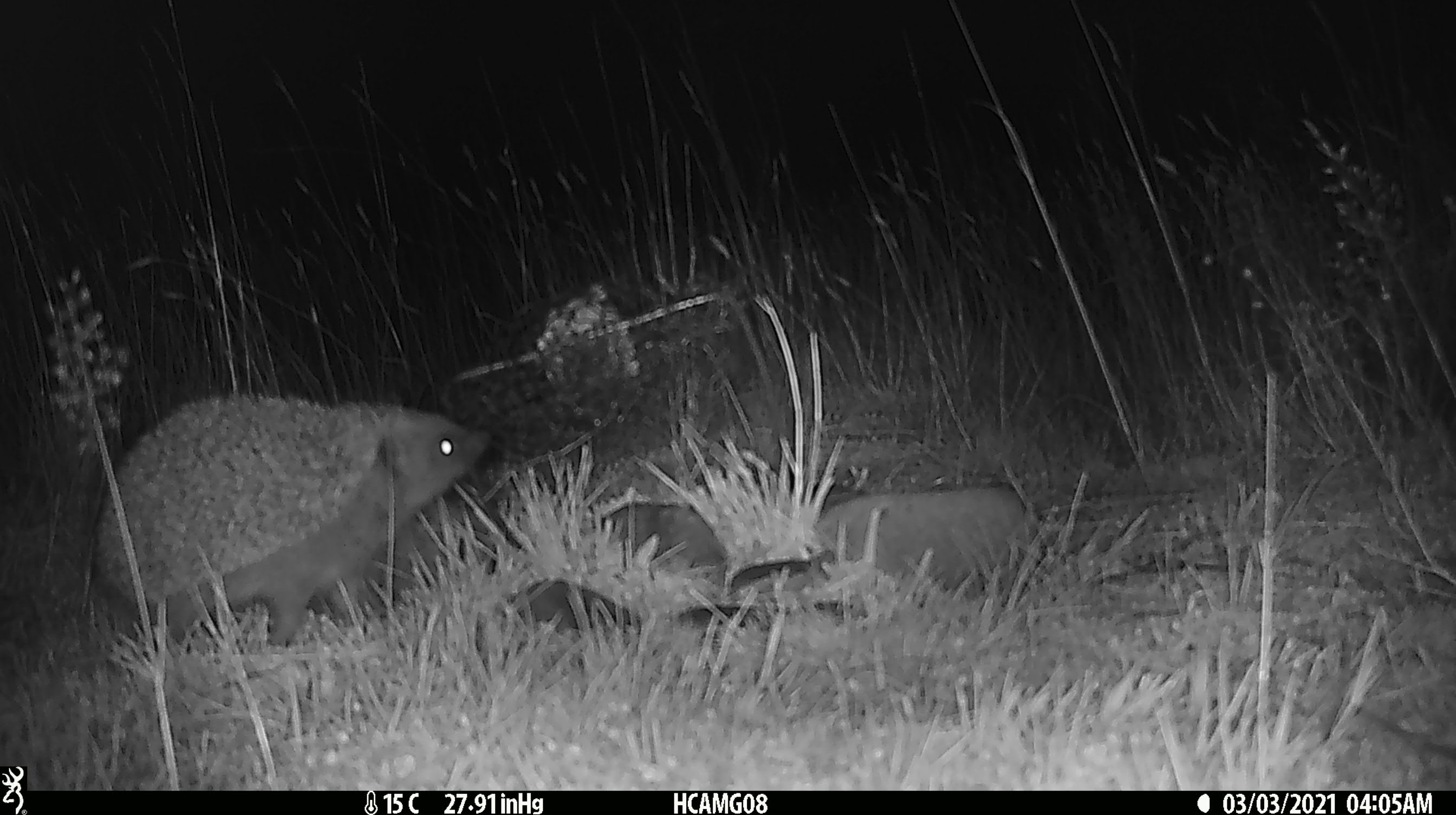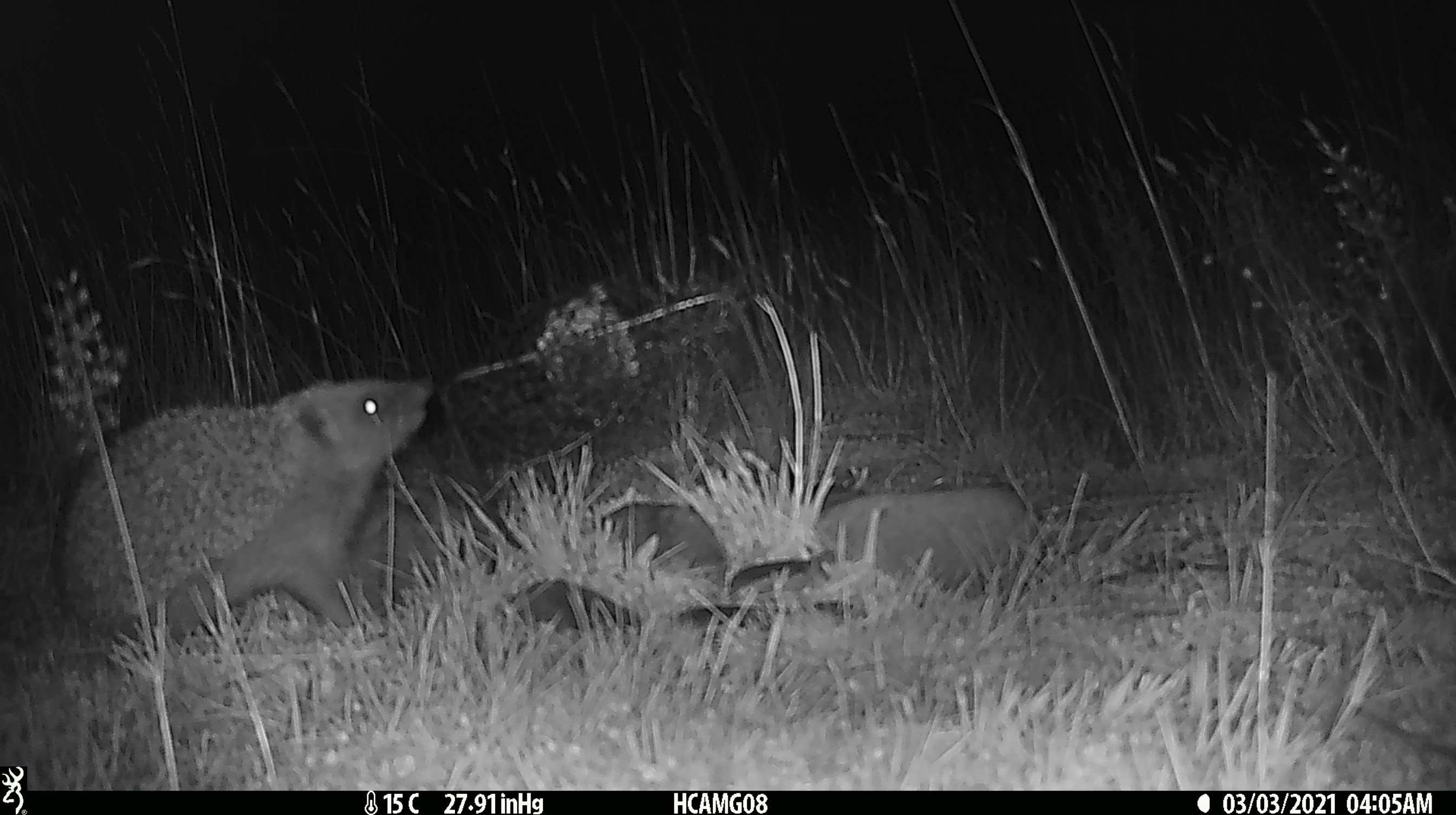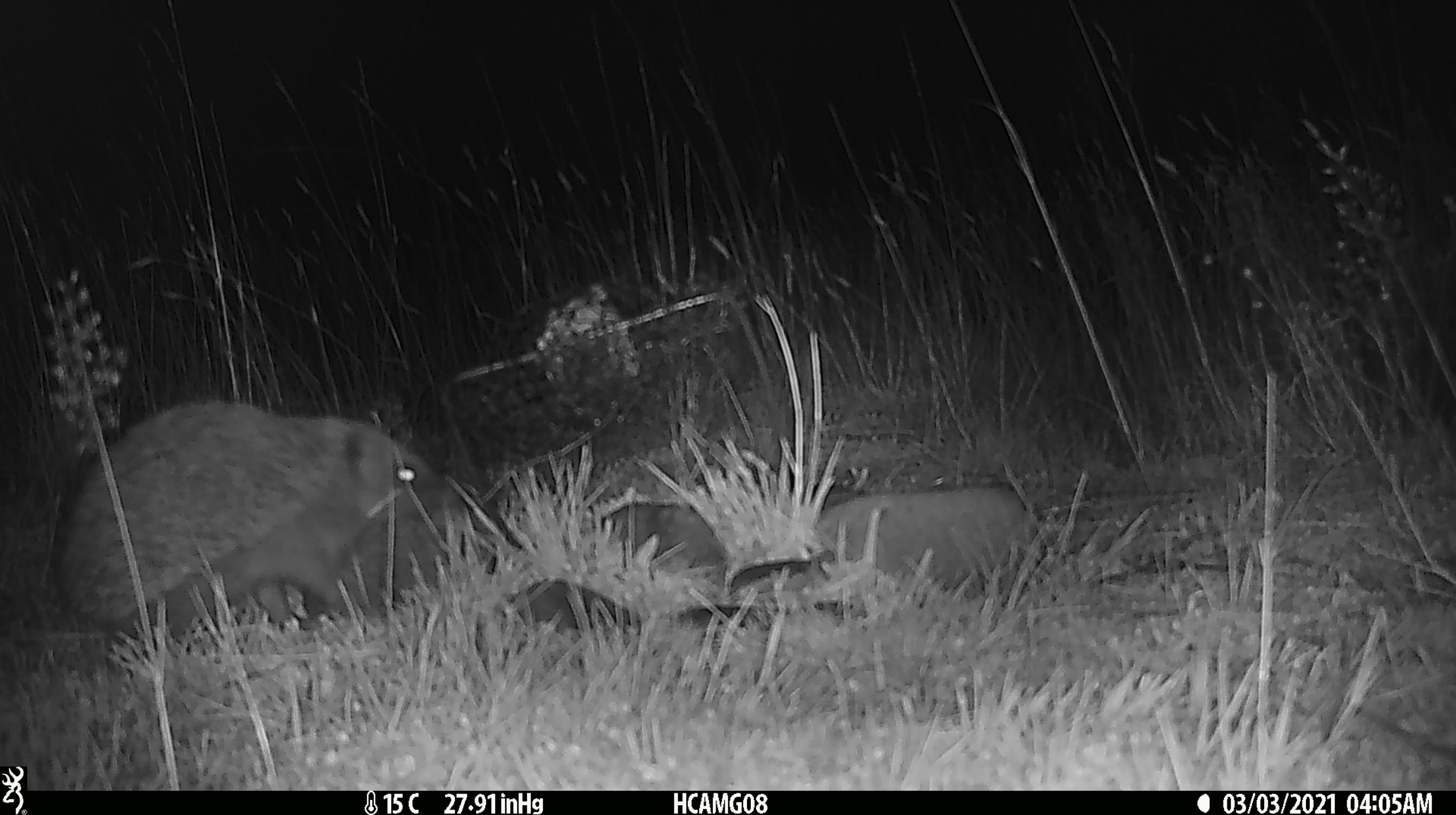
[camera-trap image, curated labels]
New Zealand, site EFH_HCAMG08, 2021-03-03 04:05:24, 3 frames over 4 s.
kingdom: Animalia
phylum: Chordata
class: Mammalia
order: Eulipotyphla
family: Erinaceidae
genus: Erinaceus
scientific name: Erinaceus europaeus europaeus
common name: european hedgehog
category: hedgehog